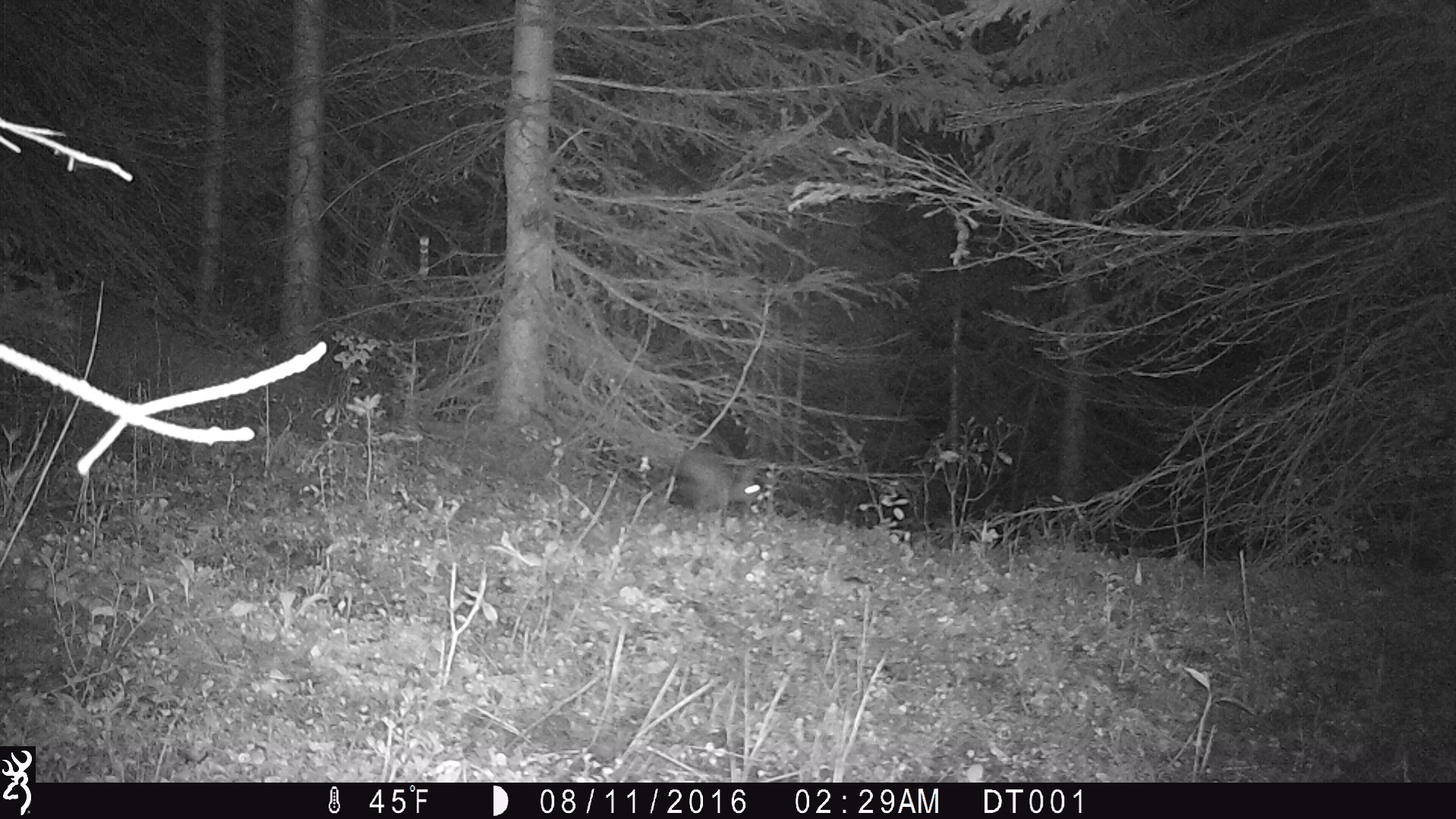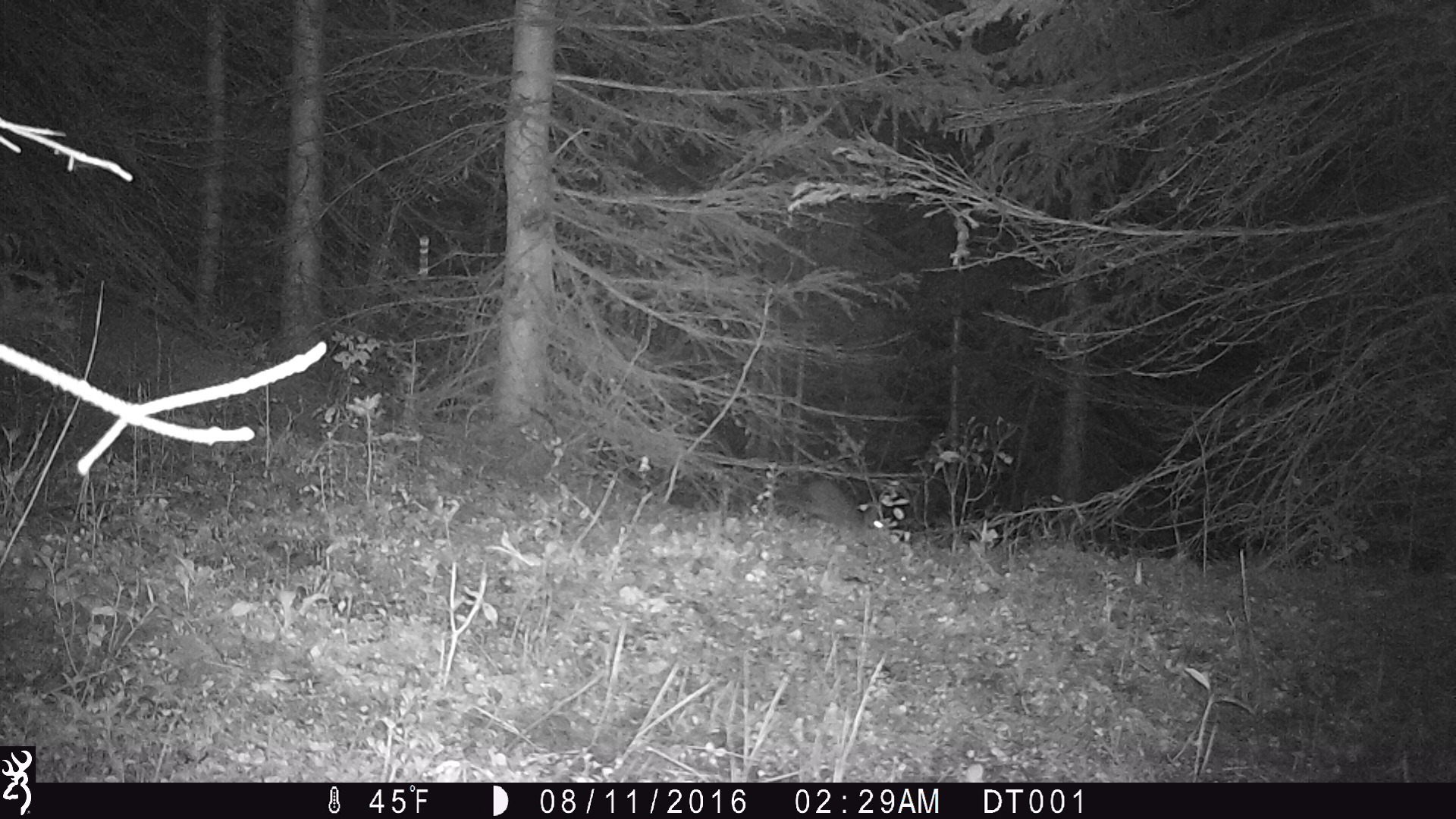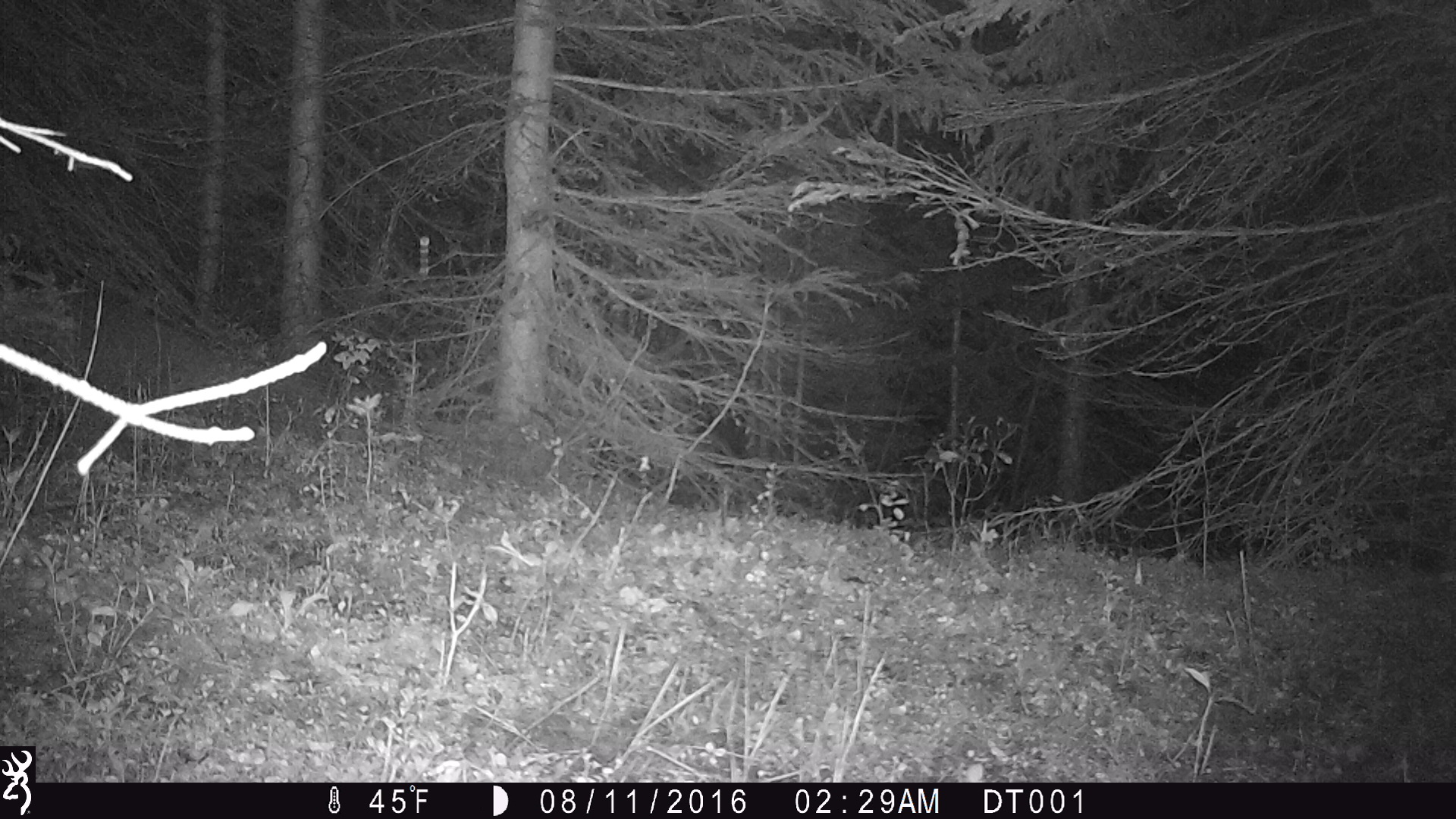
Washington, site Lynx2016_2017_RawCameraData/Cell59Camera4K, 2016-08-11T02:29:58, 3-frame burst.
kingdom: Animalia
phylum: Chordata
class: Mammalia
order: Lagomorpha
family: Leporidae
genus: Lepus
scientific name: Lepus americanus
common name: snowshoe hare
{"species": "Lepus americanus (snowshoe hare)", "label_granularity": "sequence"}